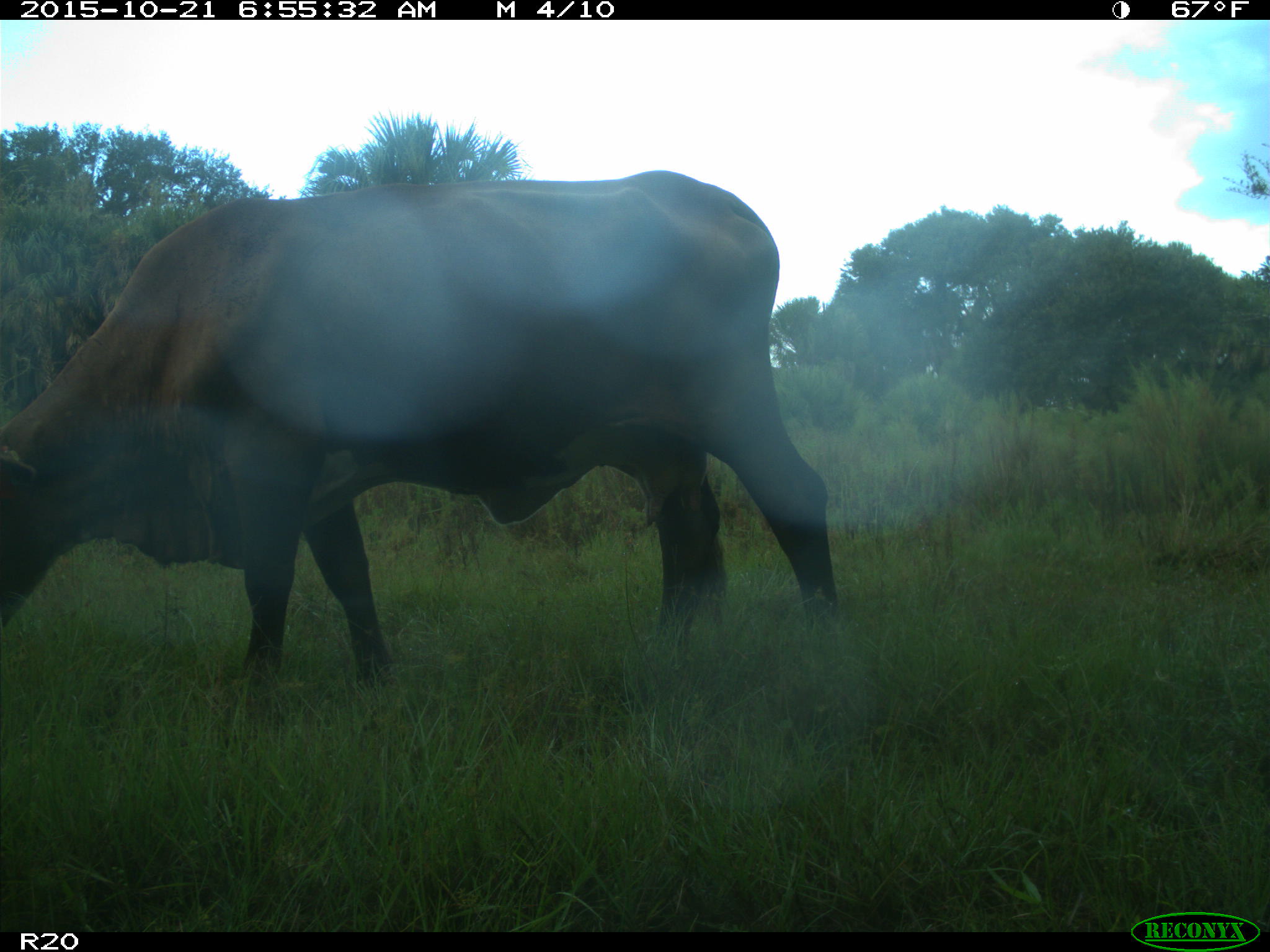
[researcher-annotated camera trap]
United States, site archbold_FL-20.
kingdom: Animalia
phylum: Chordata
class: Mammalia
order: Artiodactyla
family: Bovidae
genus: Bos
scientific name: Bos taurus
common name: domestic cow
Bos taurus (domestic cow).